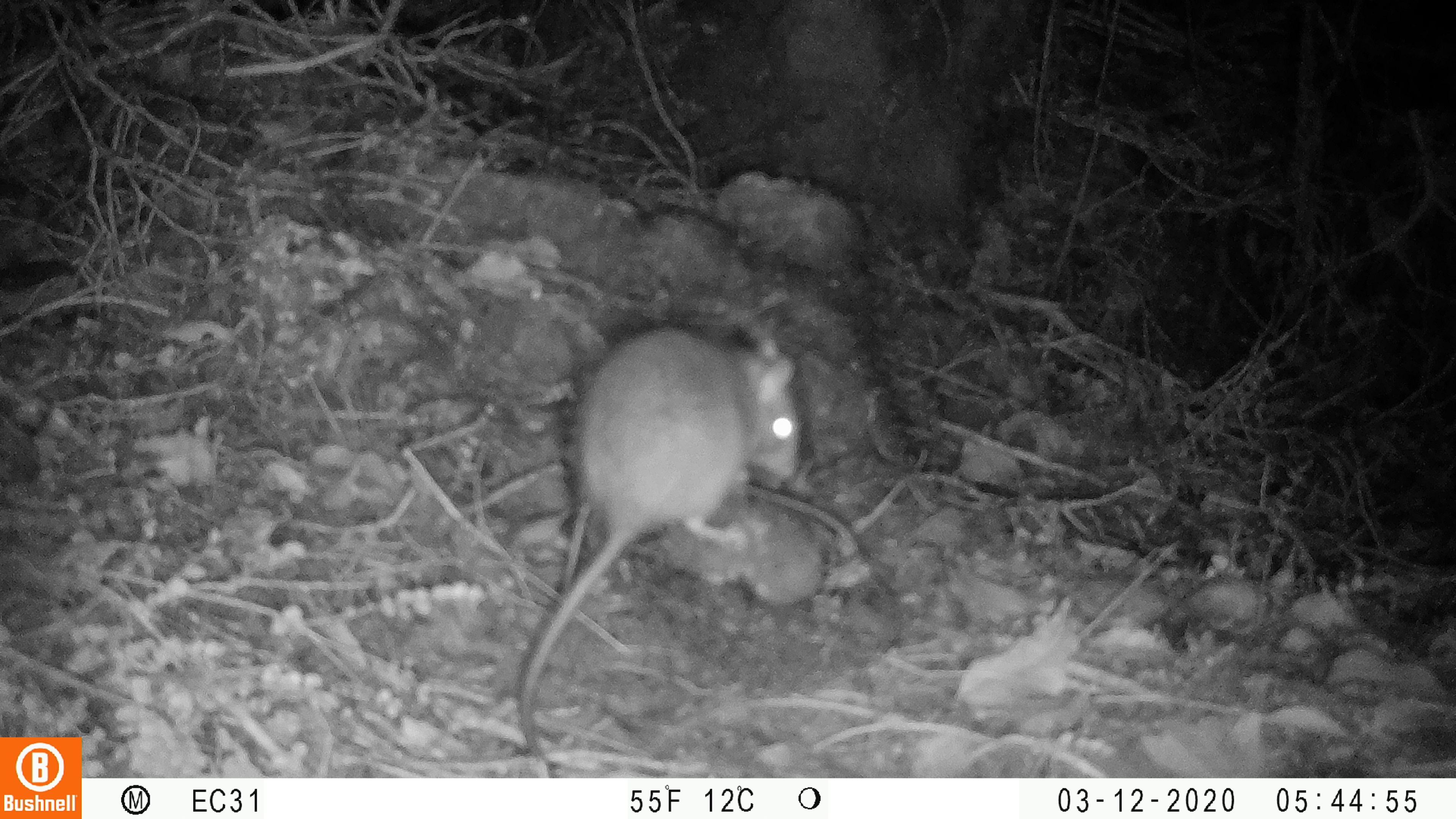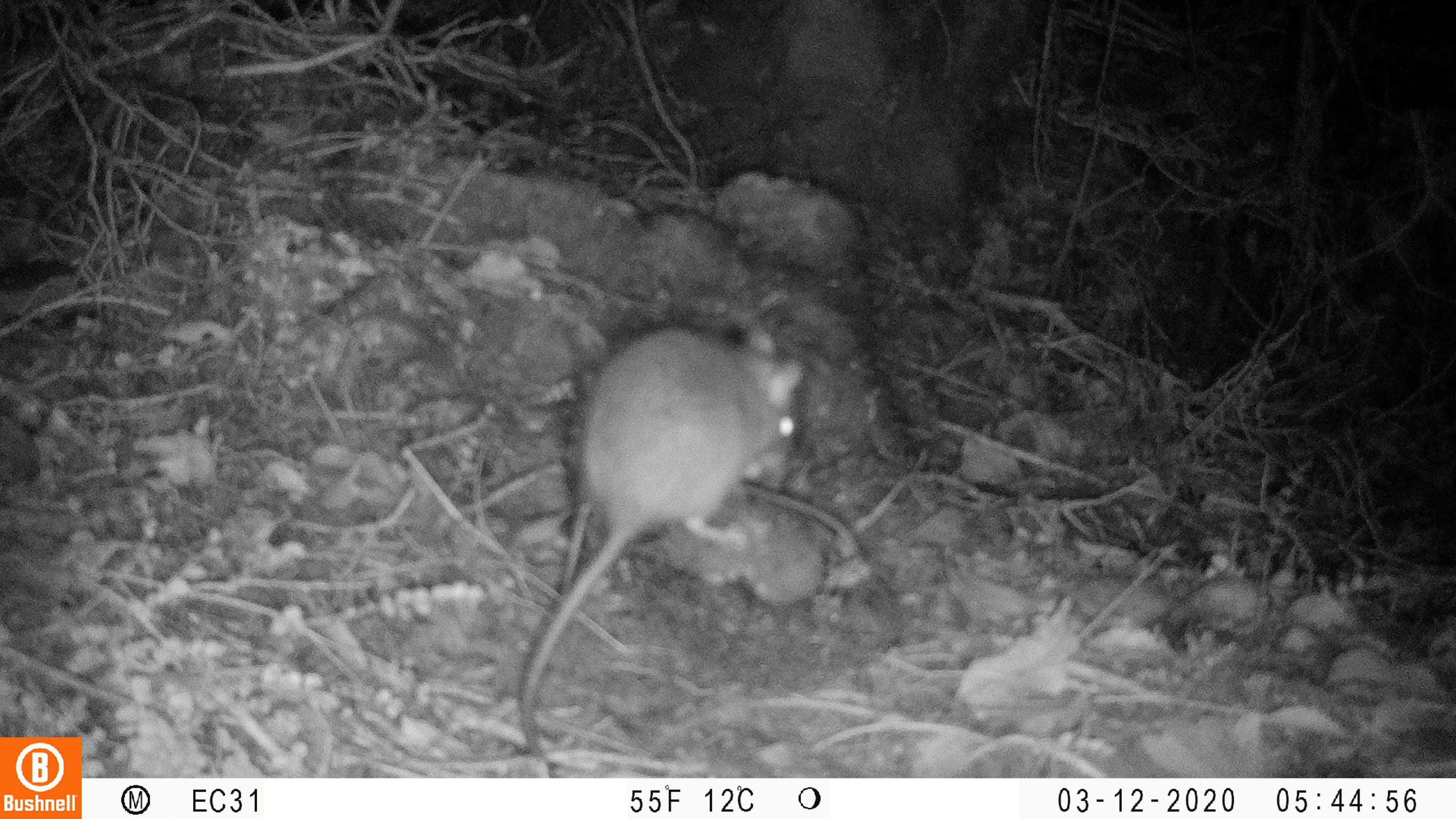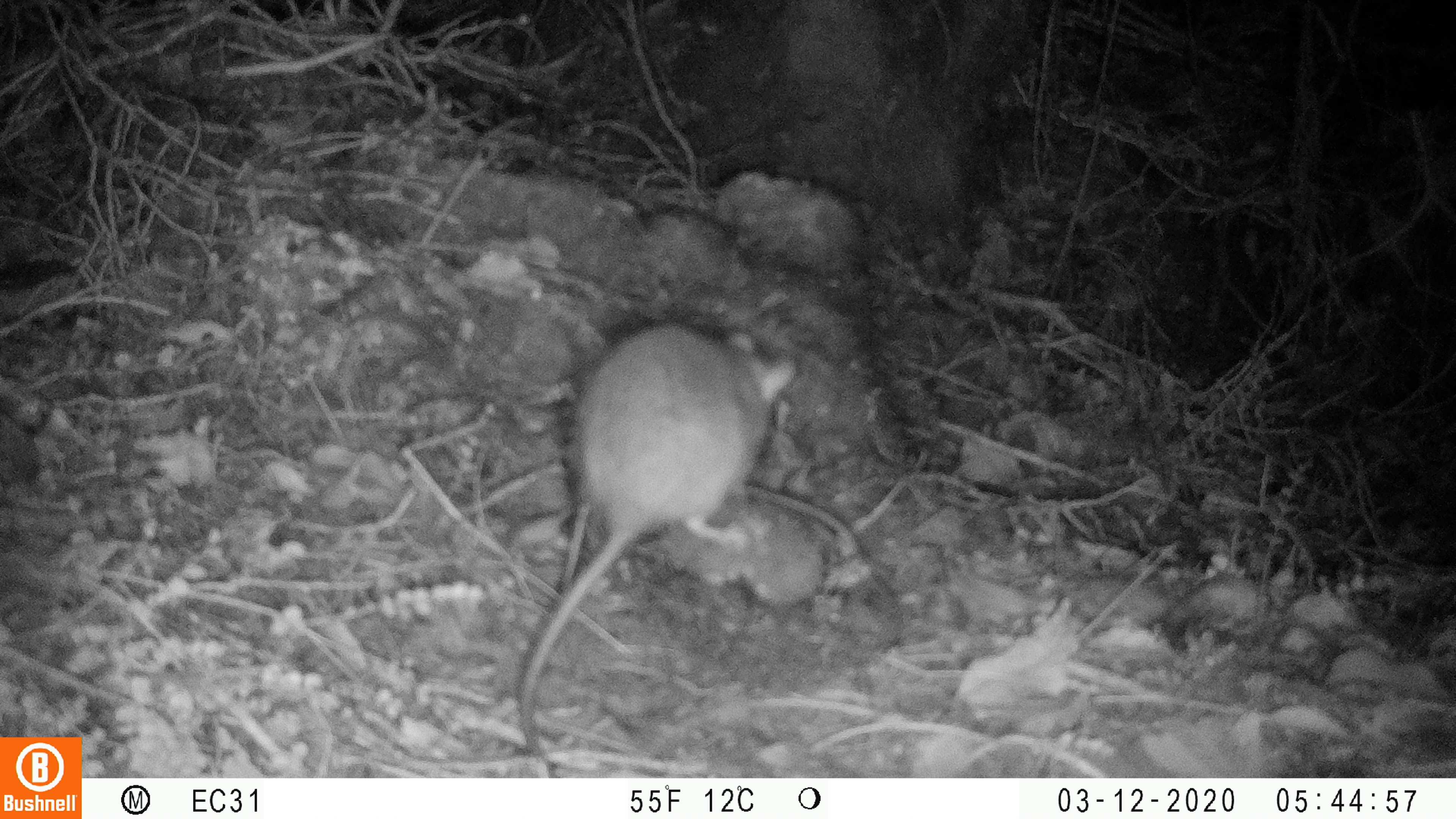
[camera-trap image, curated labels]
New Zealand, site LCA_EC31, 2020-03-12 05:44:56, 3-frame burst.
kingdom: Animalia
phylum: Chordata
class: Mammalia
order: Rodentia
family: Muridae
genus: Rattus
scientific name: Rattus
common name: rat